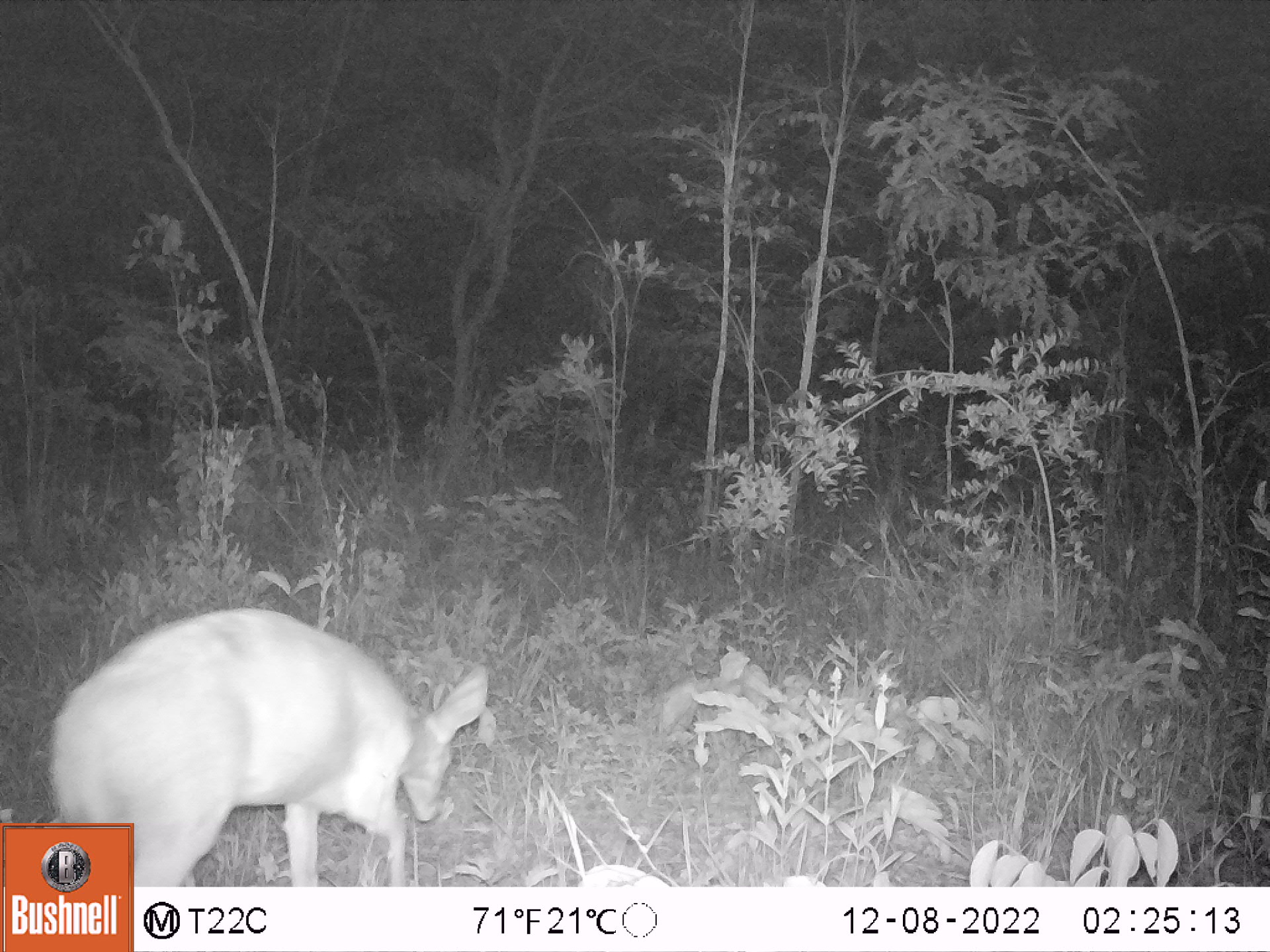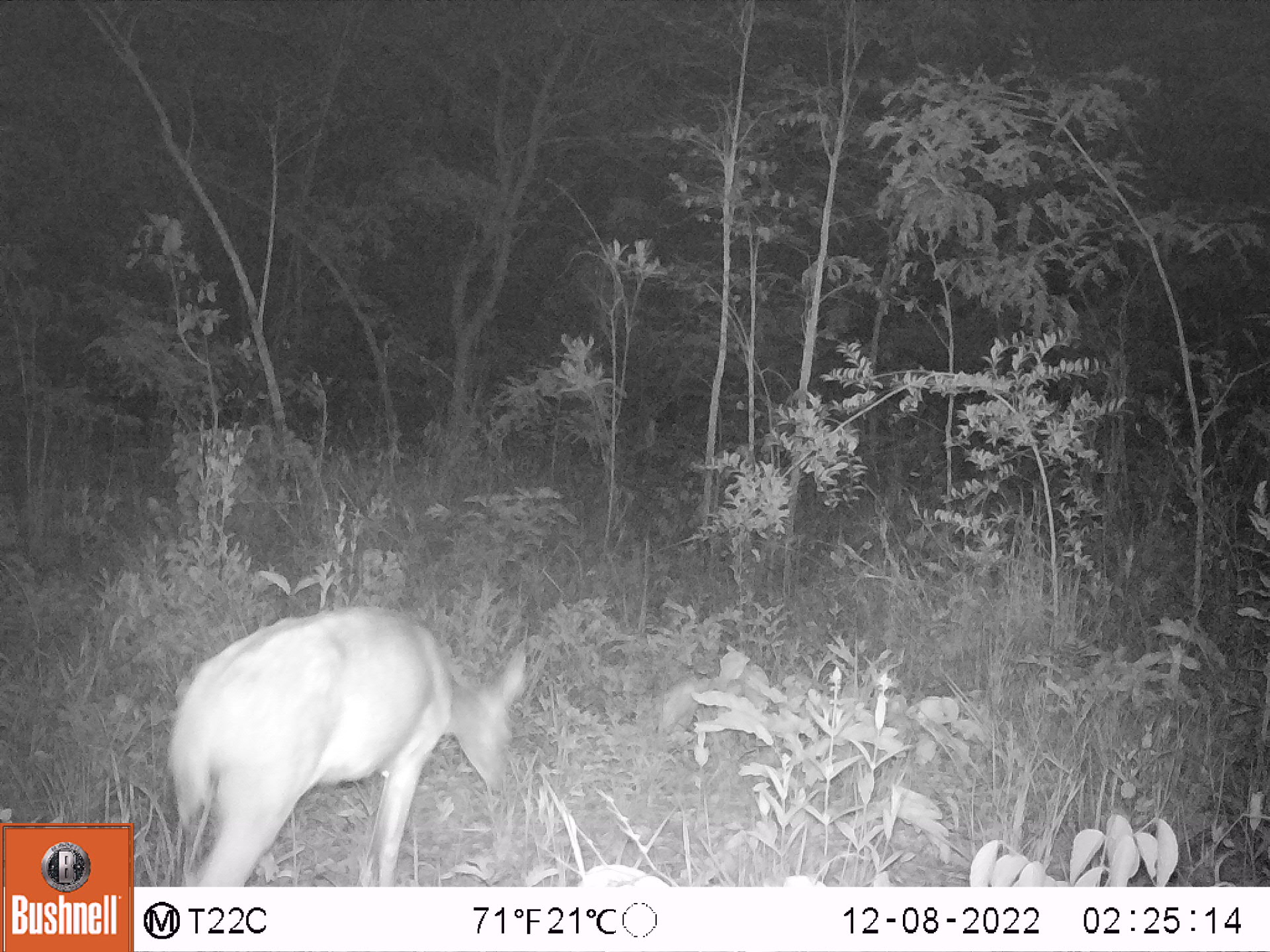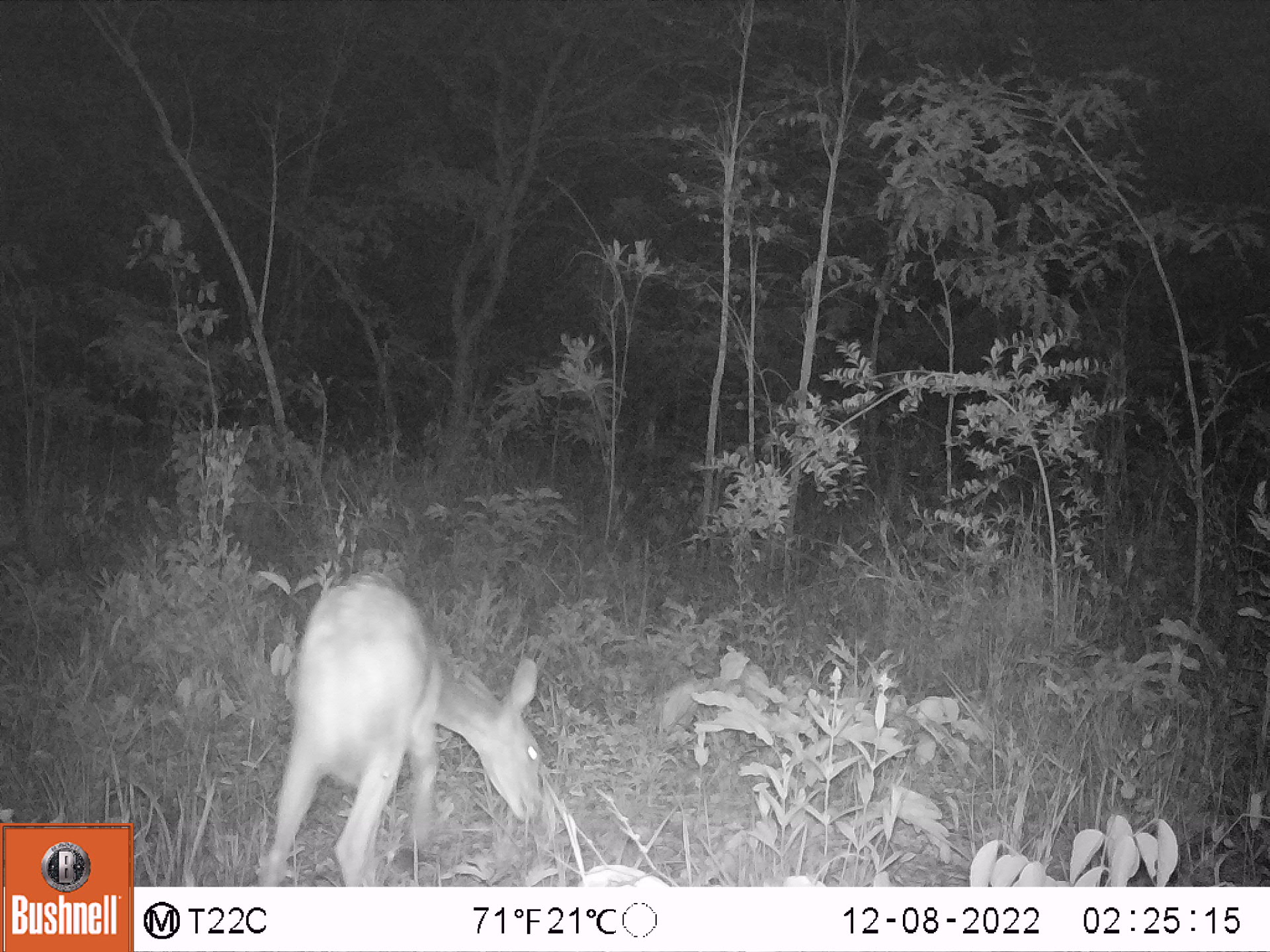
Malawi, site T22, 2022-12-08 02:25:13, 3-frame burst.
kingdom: Animalia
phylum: Chordata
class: Mammalia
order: Artiodactyla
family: Bovidae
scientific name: Antilopinae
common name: small antelope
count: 1